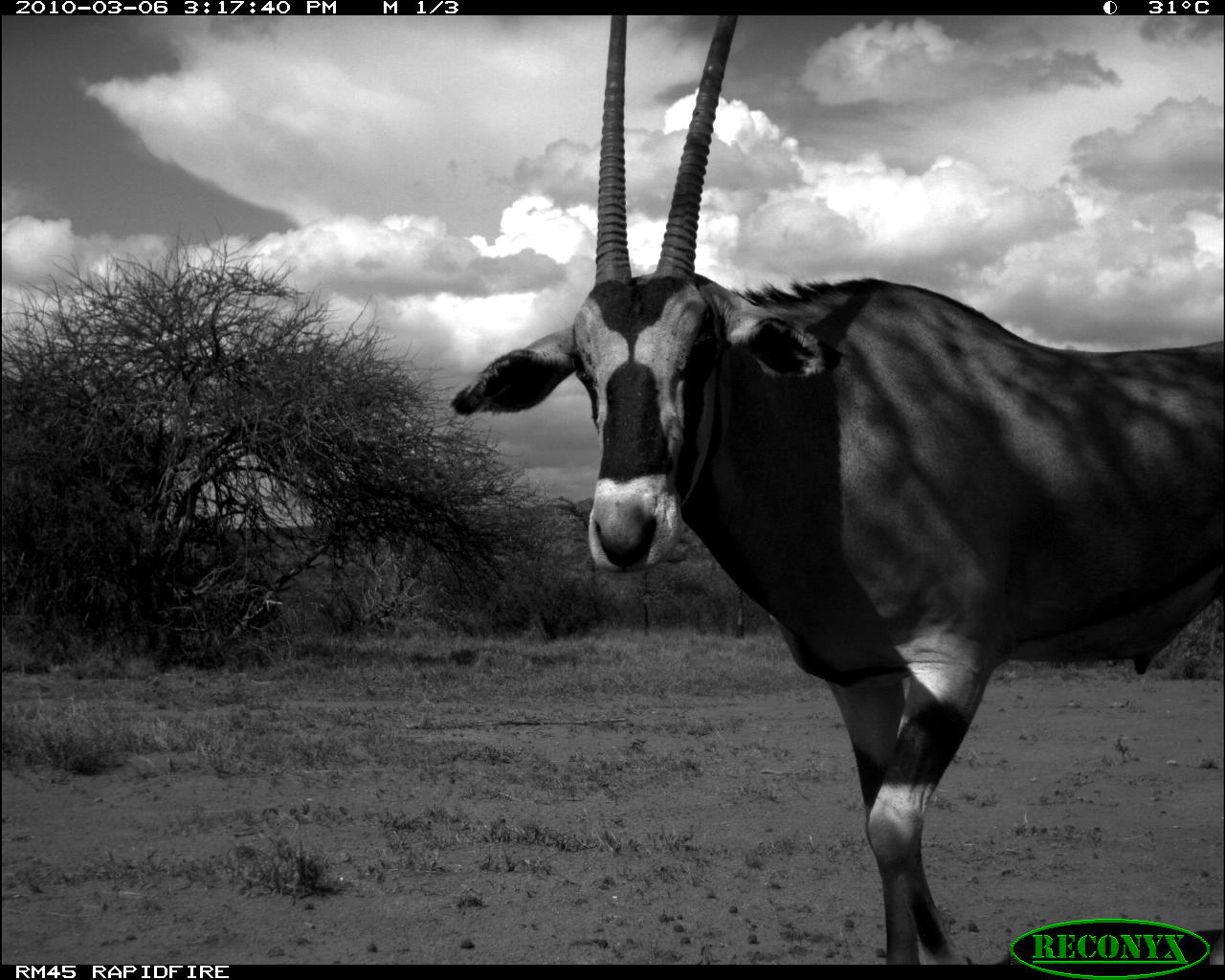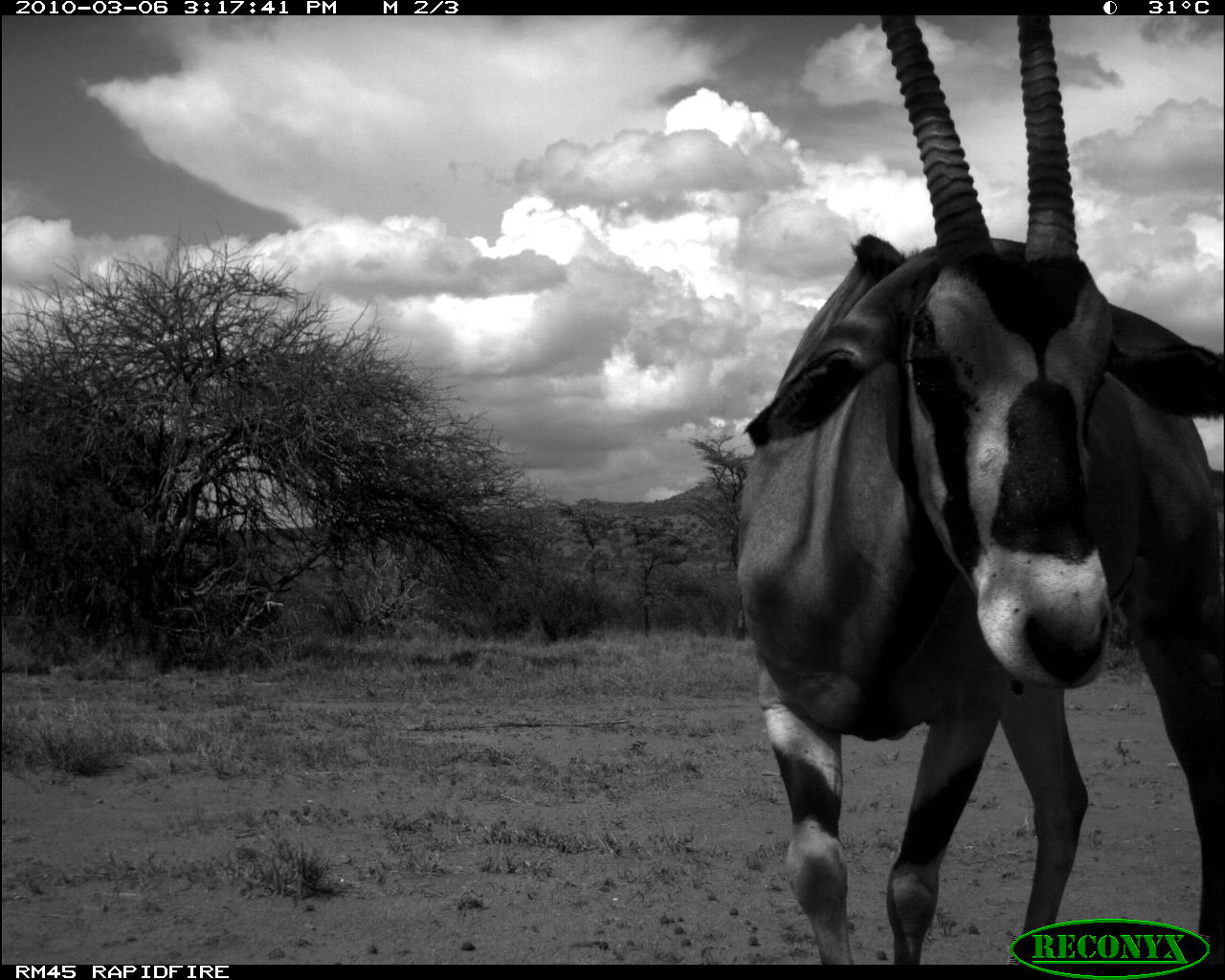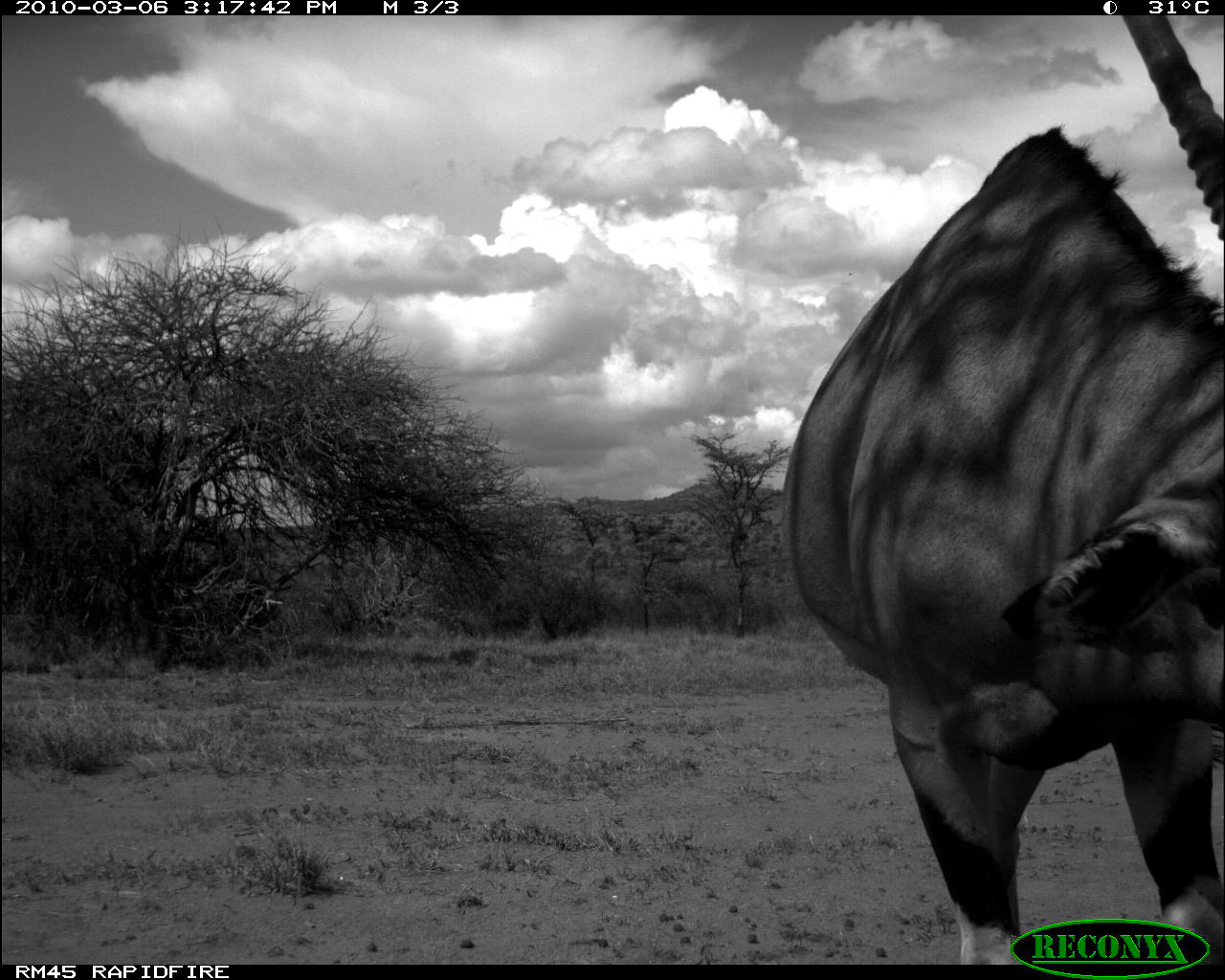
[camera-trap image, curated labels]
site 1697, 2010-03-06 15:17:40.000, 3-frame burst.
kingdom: Animalia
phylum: Chordata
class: Mammalia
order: Artiodactyla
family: Bovidae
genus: Oryx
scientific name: Oryx beisa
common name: east african oryx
Oryx beisa (east african oryx), count 1.